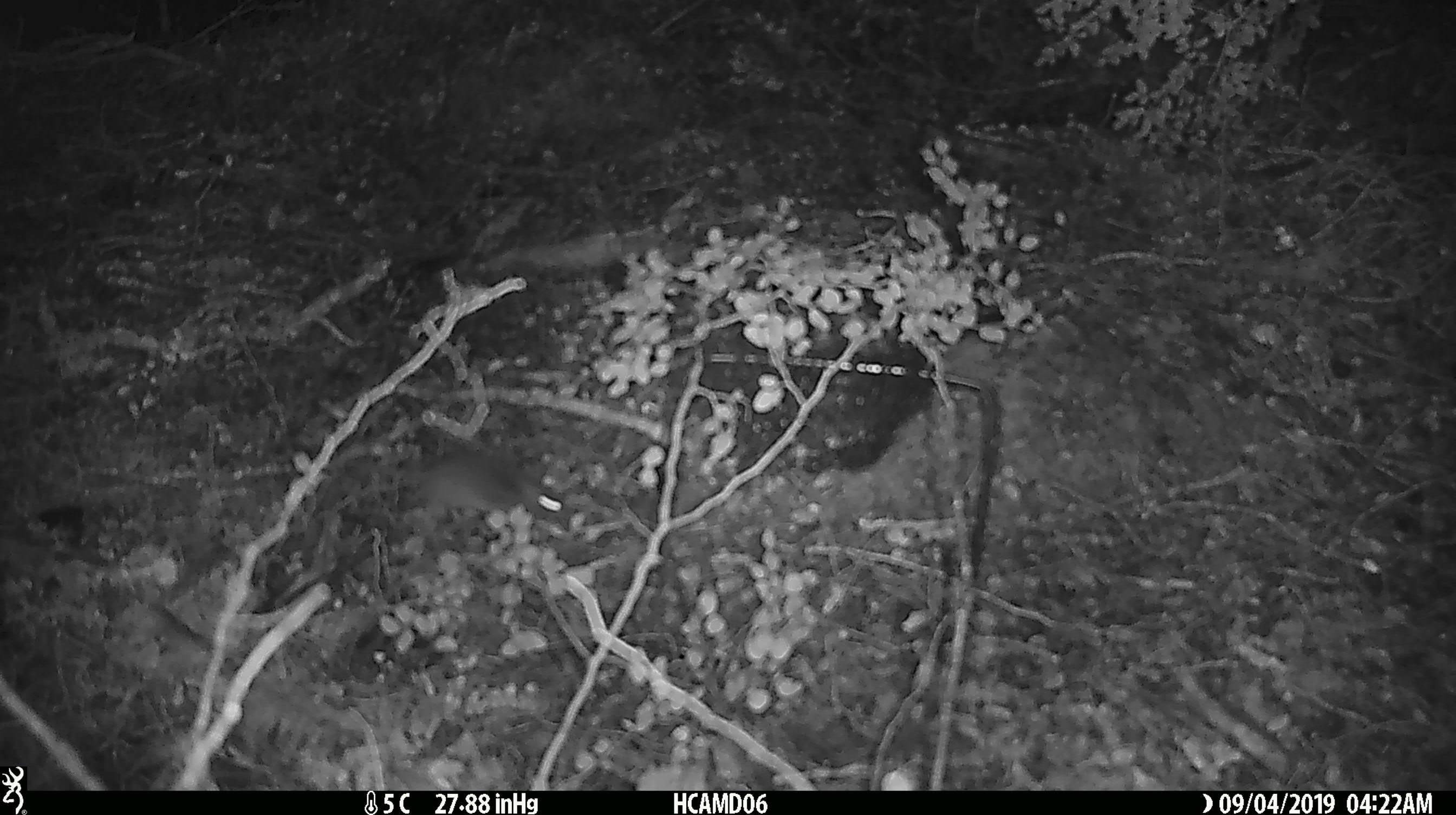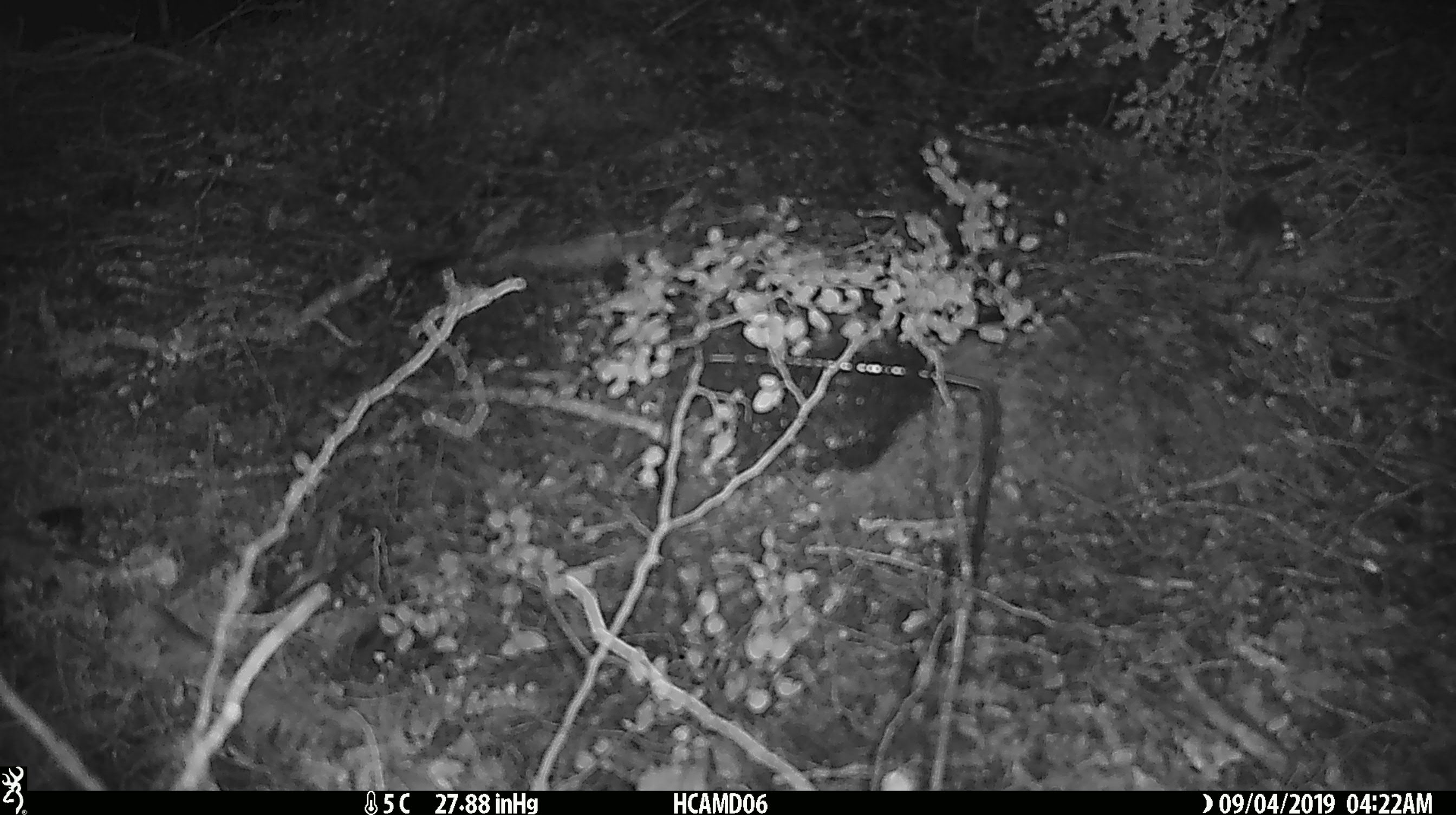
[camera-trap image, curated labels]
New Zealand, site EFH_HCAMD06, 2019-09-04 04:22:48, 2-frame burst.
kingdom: Animalia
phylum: Chordata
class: Mammalia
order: Rodentia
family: Muridae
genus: Mus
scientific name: Mus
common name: mouse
Mouse (Mus).